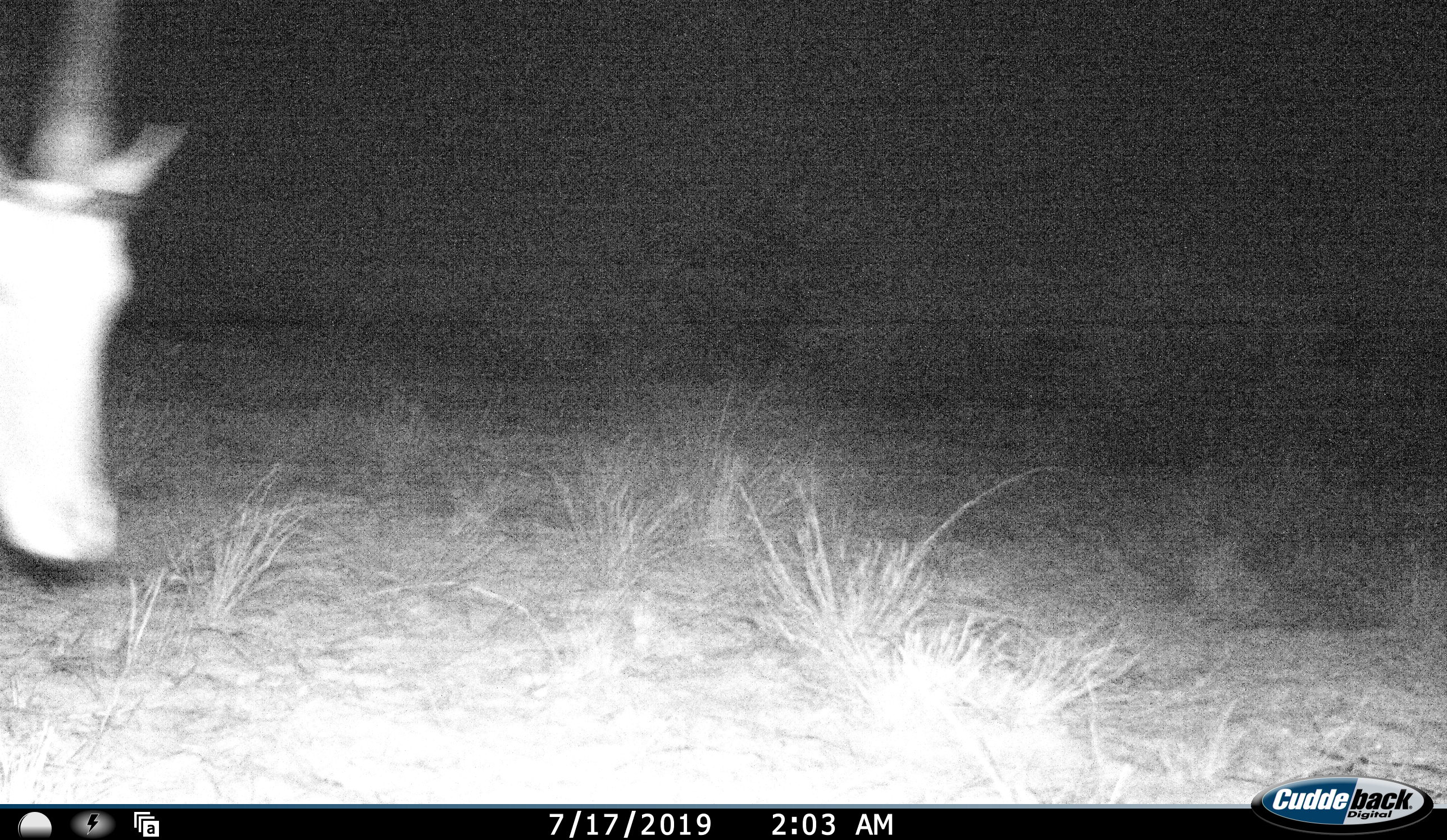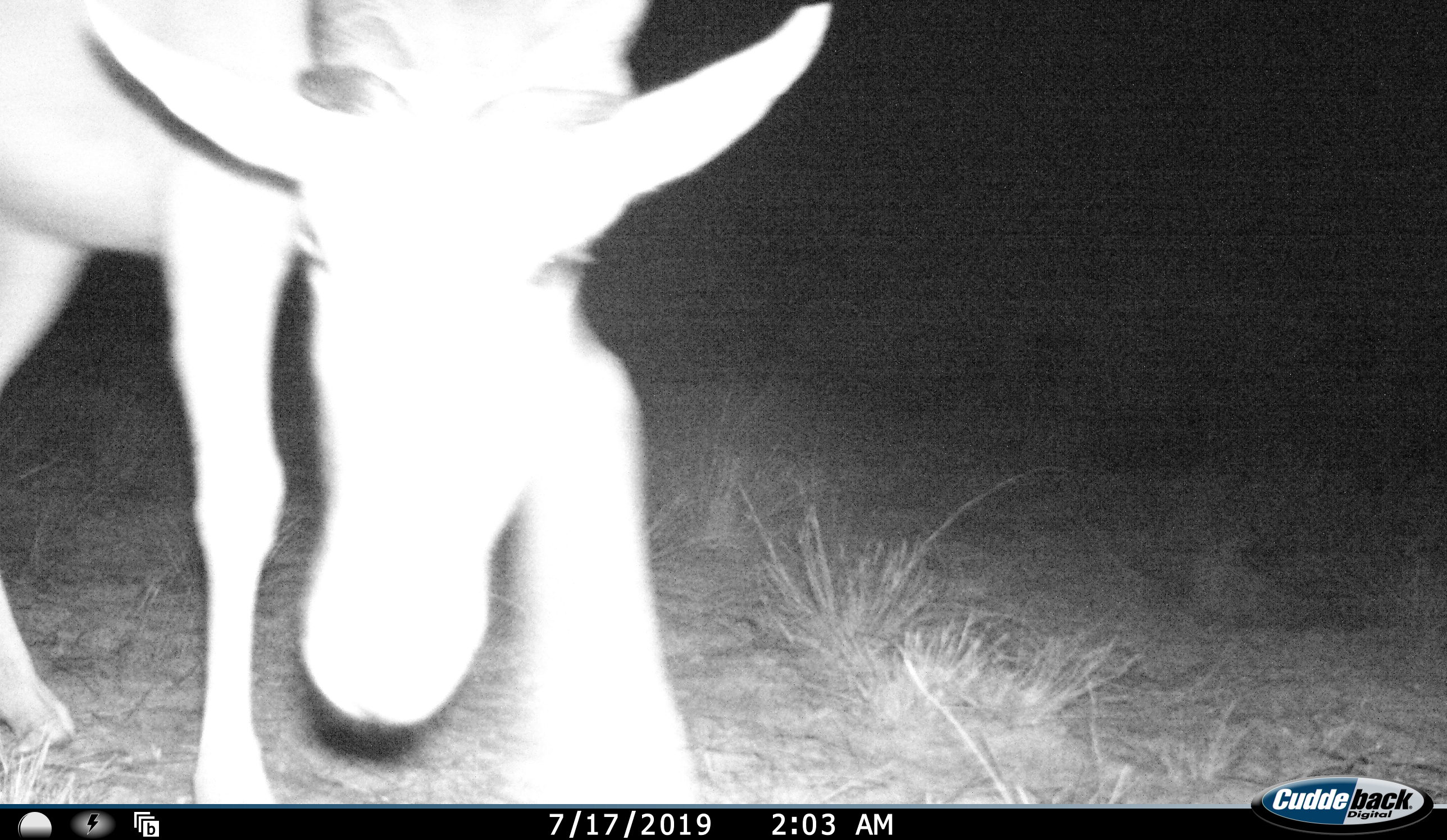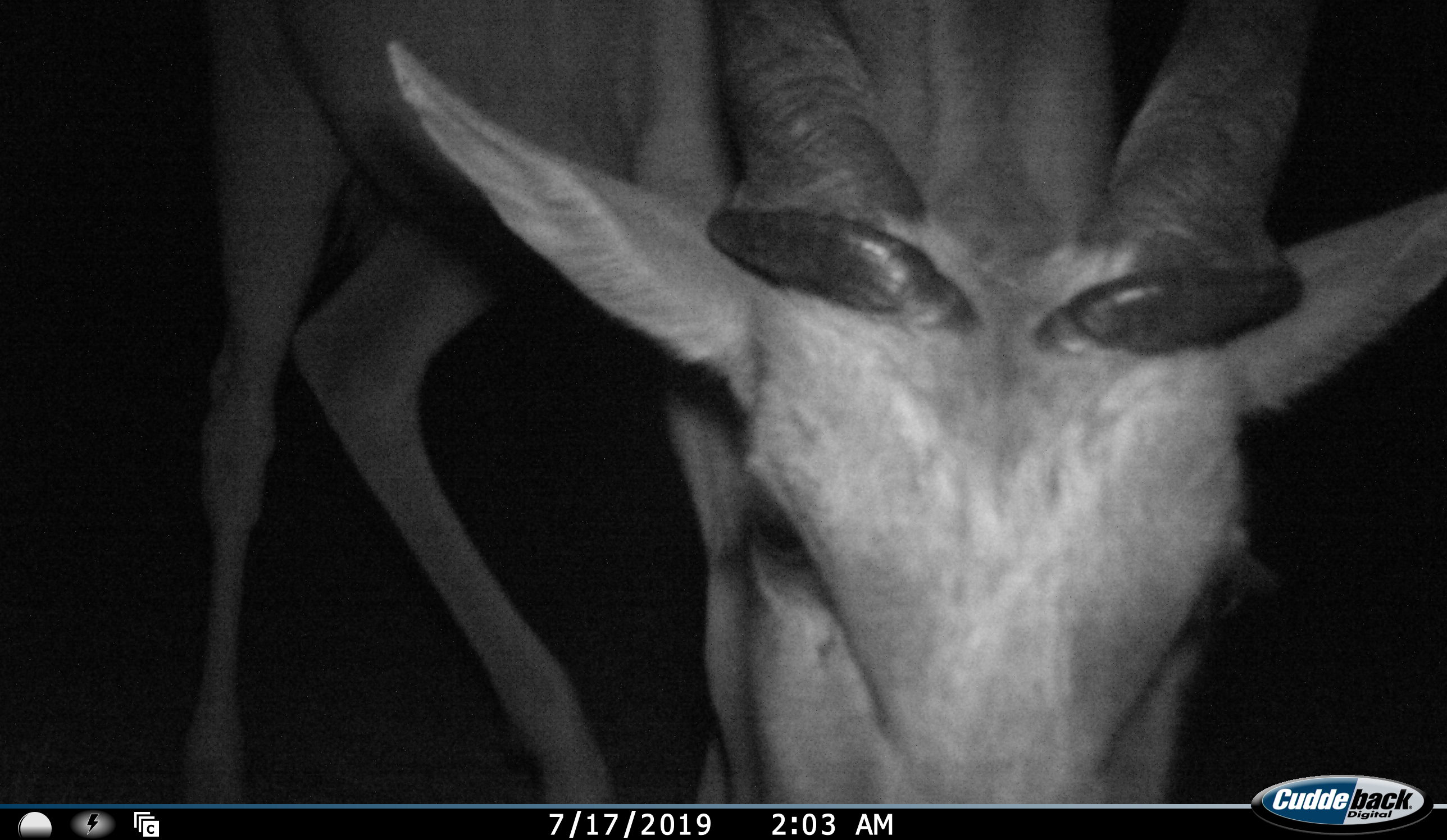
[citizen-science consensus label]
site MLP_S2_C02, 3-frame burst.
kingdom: Animalia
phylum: Chordata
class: Mammalia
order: Artiodactyla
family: Bovidae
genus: Tragelaphus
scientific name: Tragelaphus oryx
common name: eland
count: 1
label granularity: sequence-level